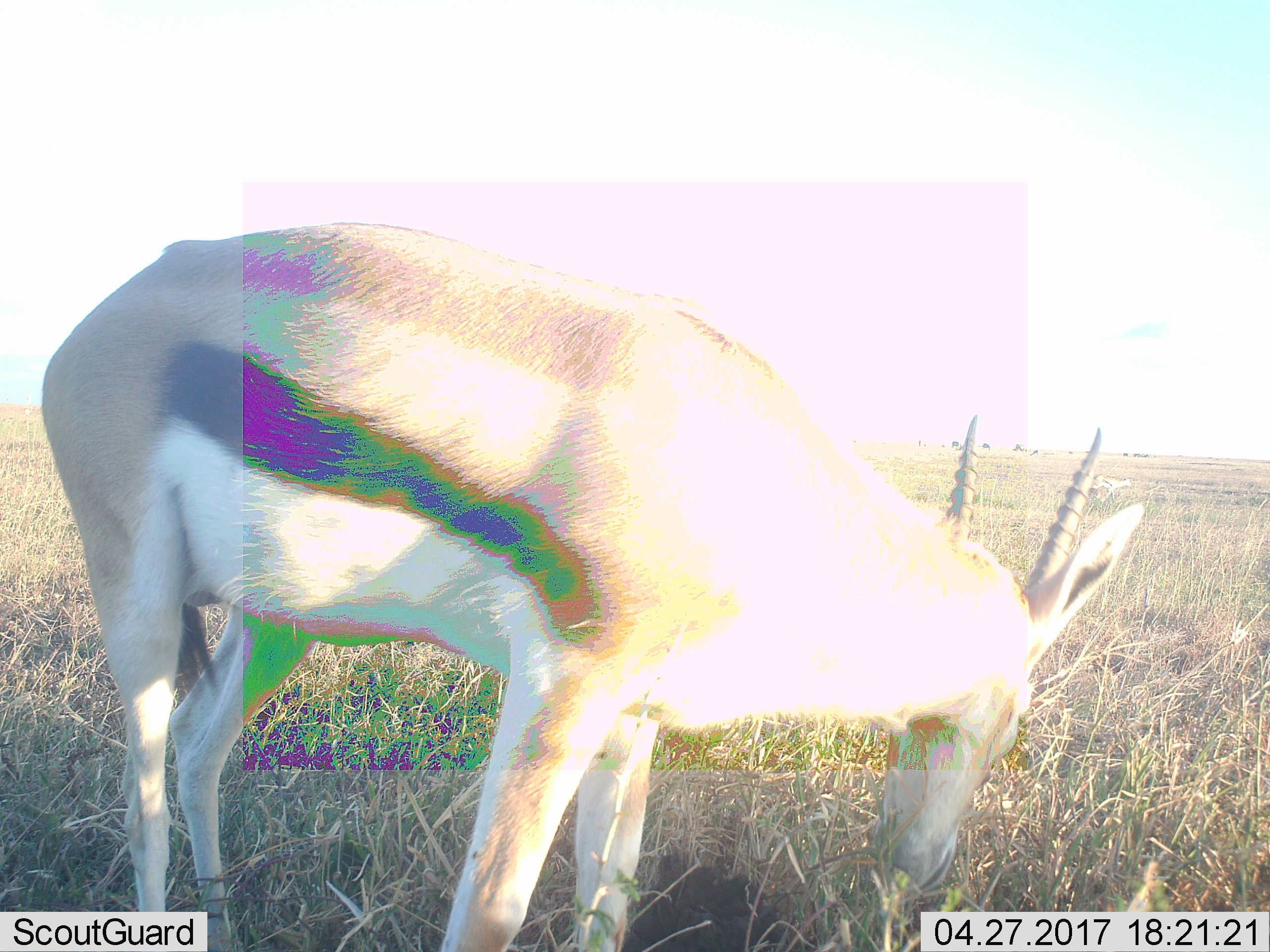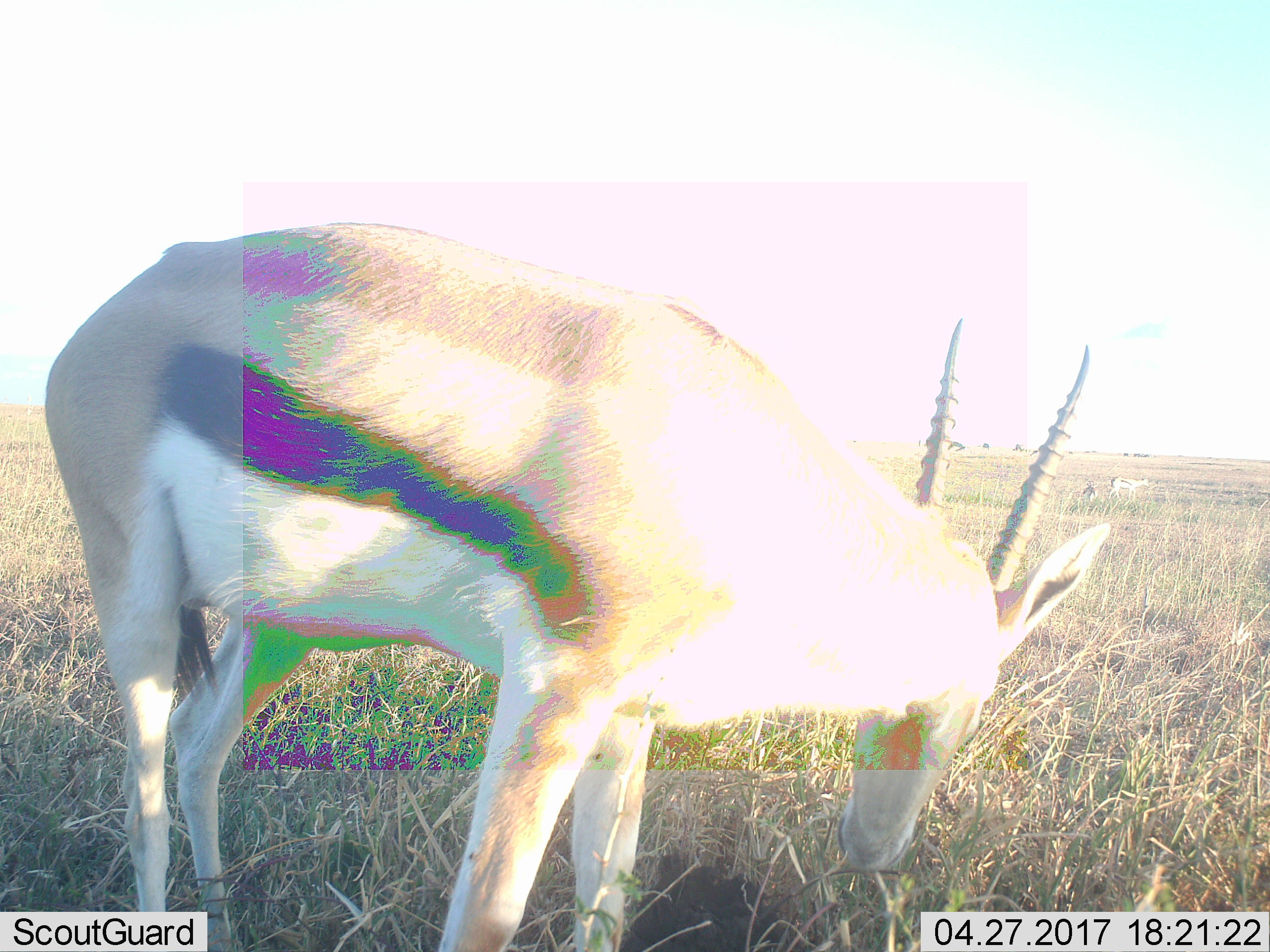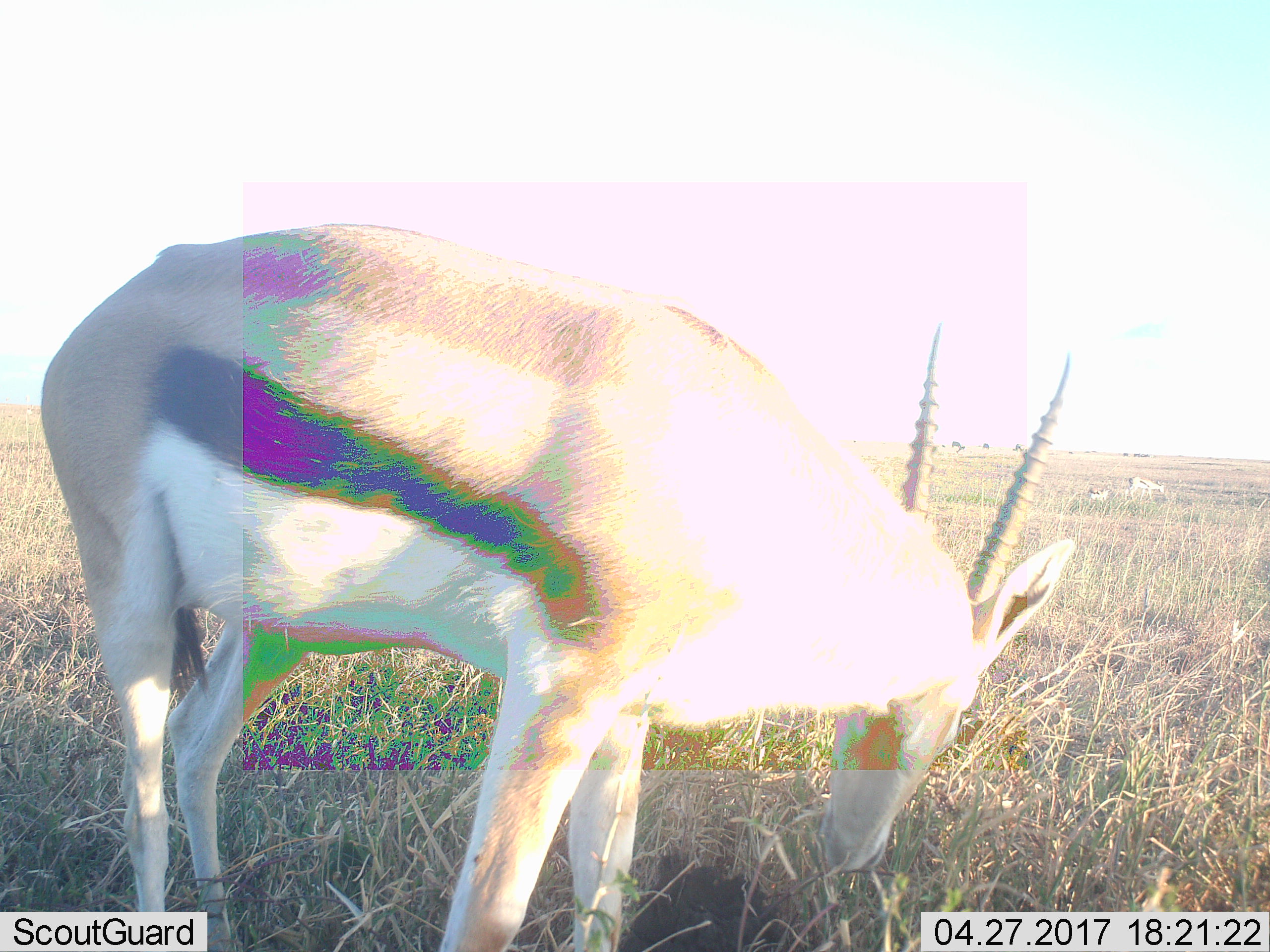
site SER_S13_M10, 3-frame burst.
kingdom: Animalia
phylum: Chordata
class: Mammalia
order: Artiodactyla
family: Bovidae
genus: Eudorcas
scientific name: Eudorcas thomsonii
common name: thomson's gazelle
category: gazellethomsons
Gazellethomsons (thomson's gazelle) (Eudorcas thomsonii), count 1. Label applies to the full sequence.